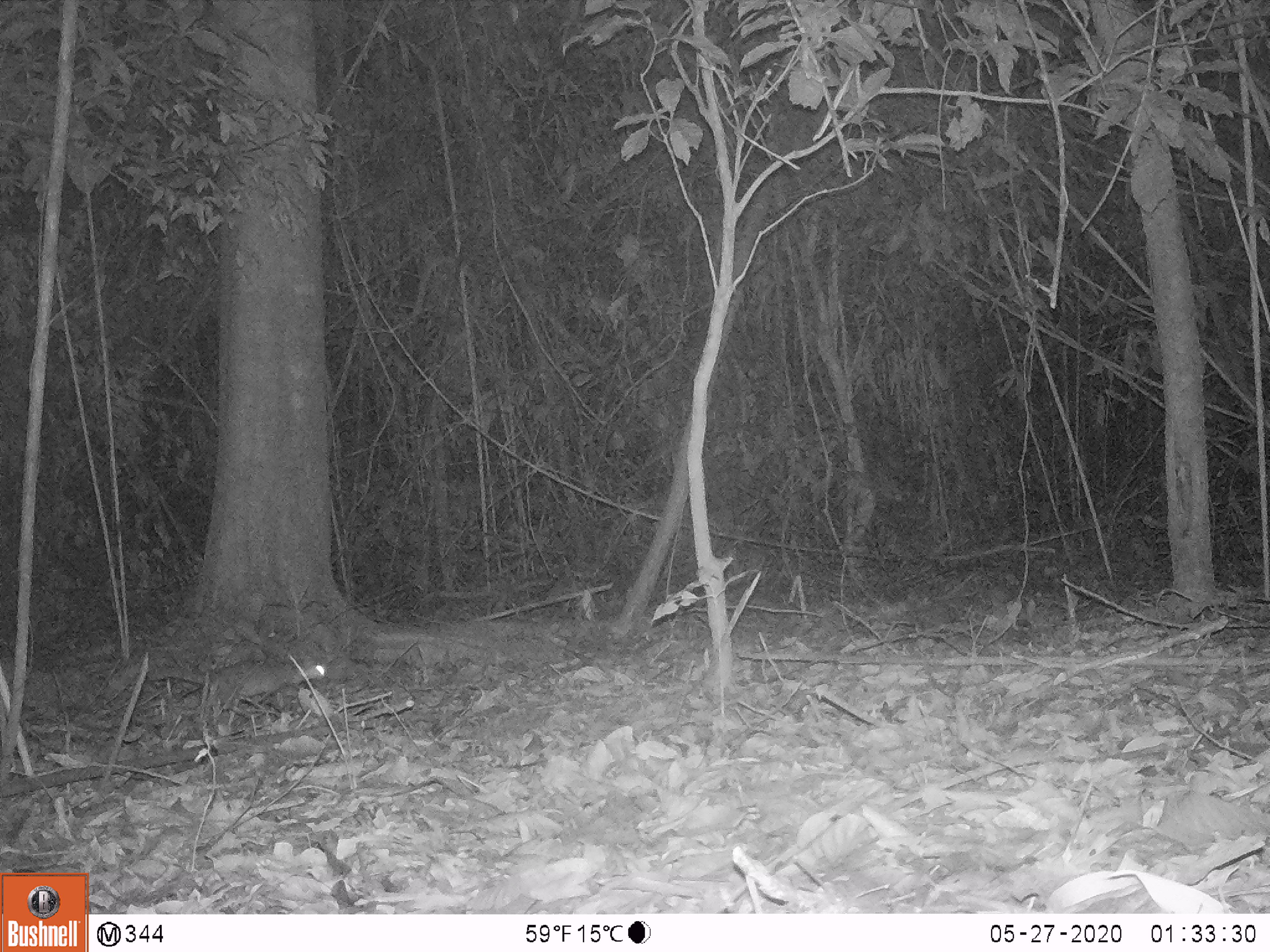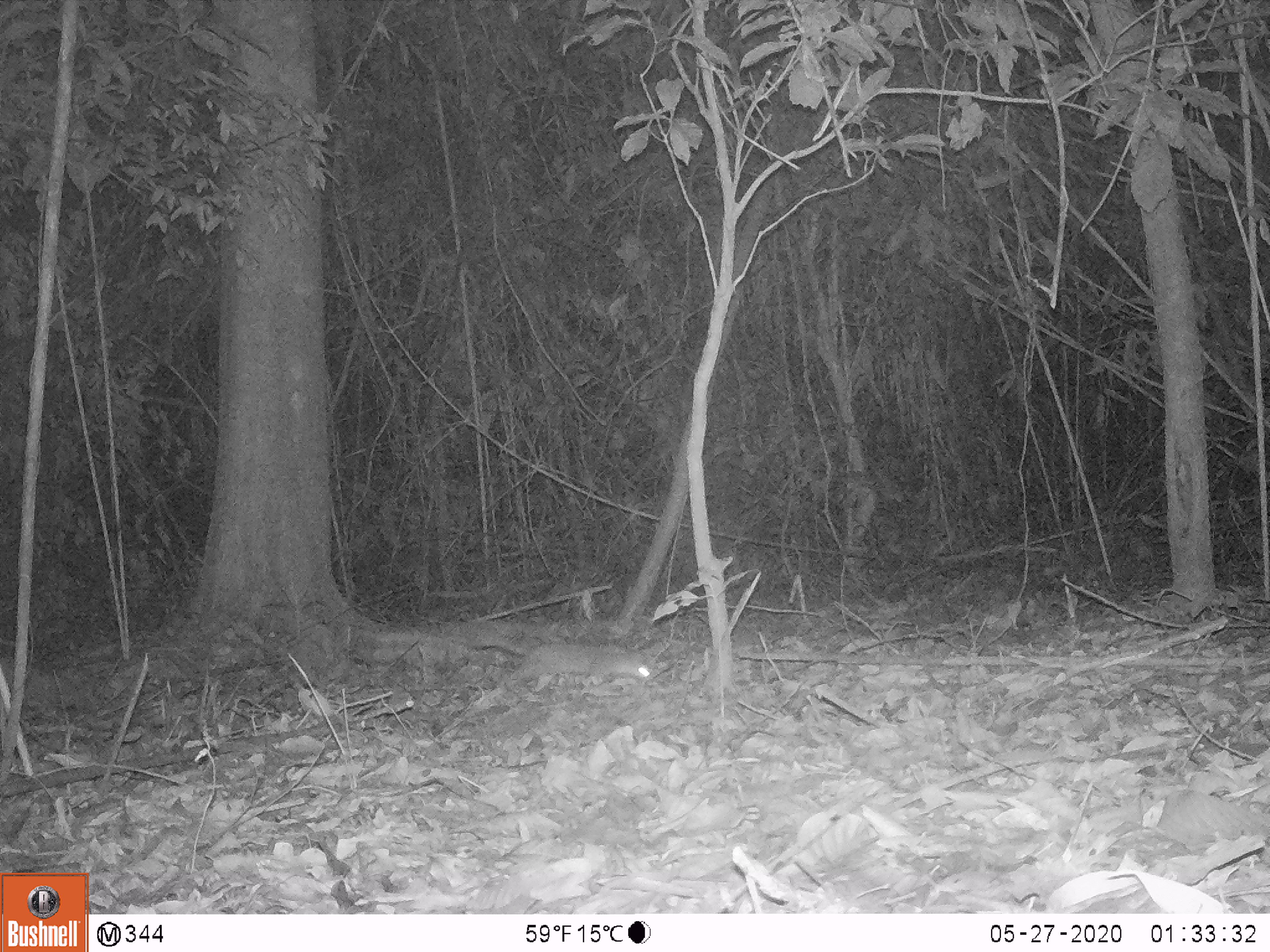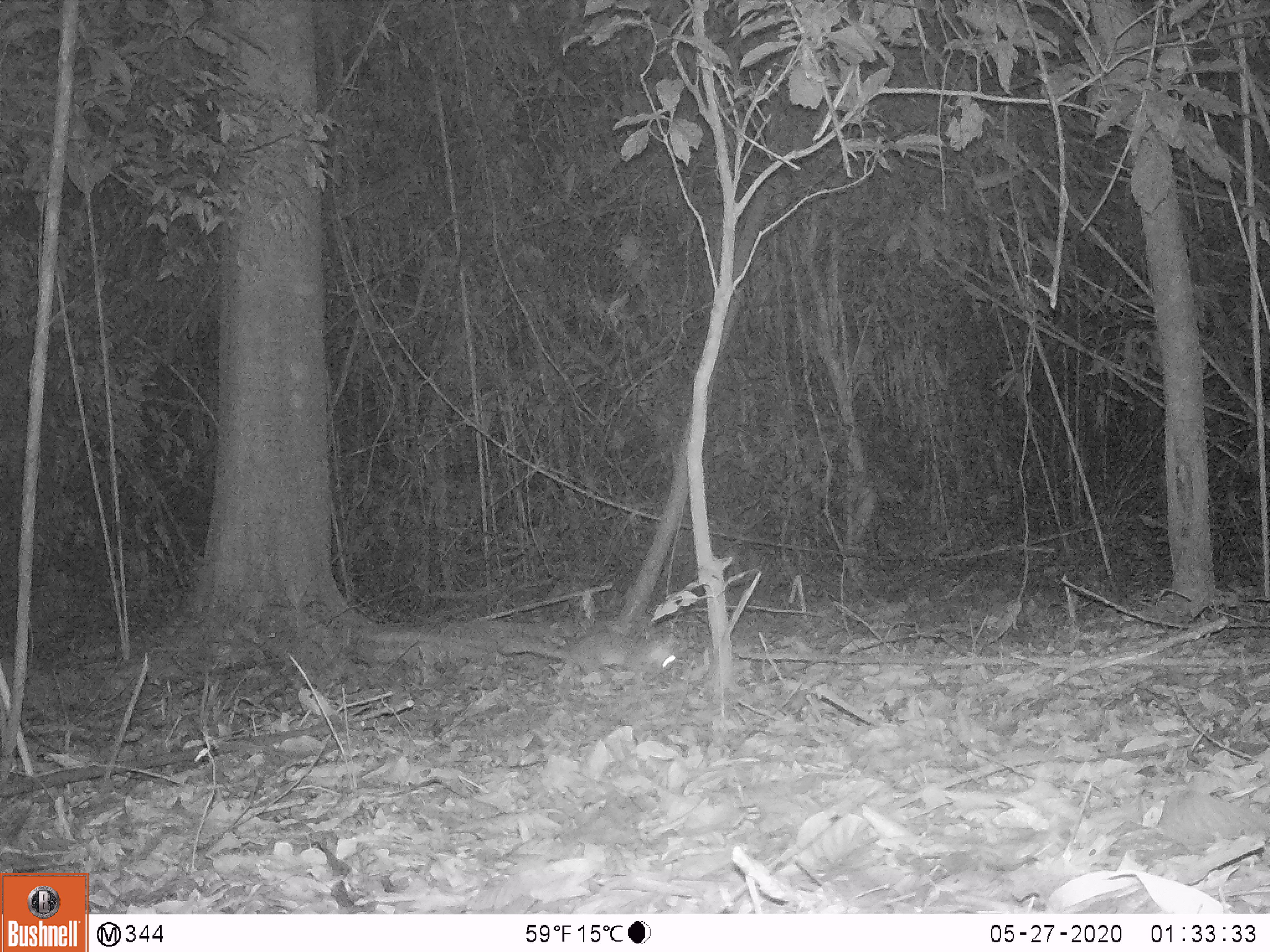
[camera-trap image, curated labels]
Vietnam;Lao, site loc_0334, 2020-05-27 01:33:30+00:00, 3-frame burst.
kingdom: Animalia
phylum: Chordata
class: Mammalia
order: Carnivora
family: Mustelidae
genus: Melogale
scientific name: Melogale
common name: ferret badger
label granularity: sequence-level